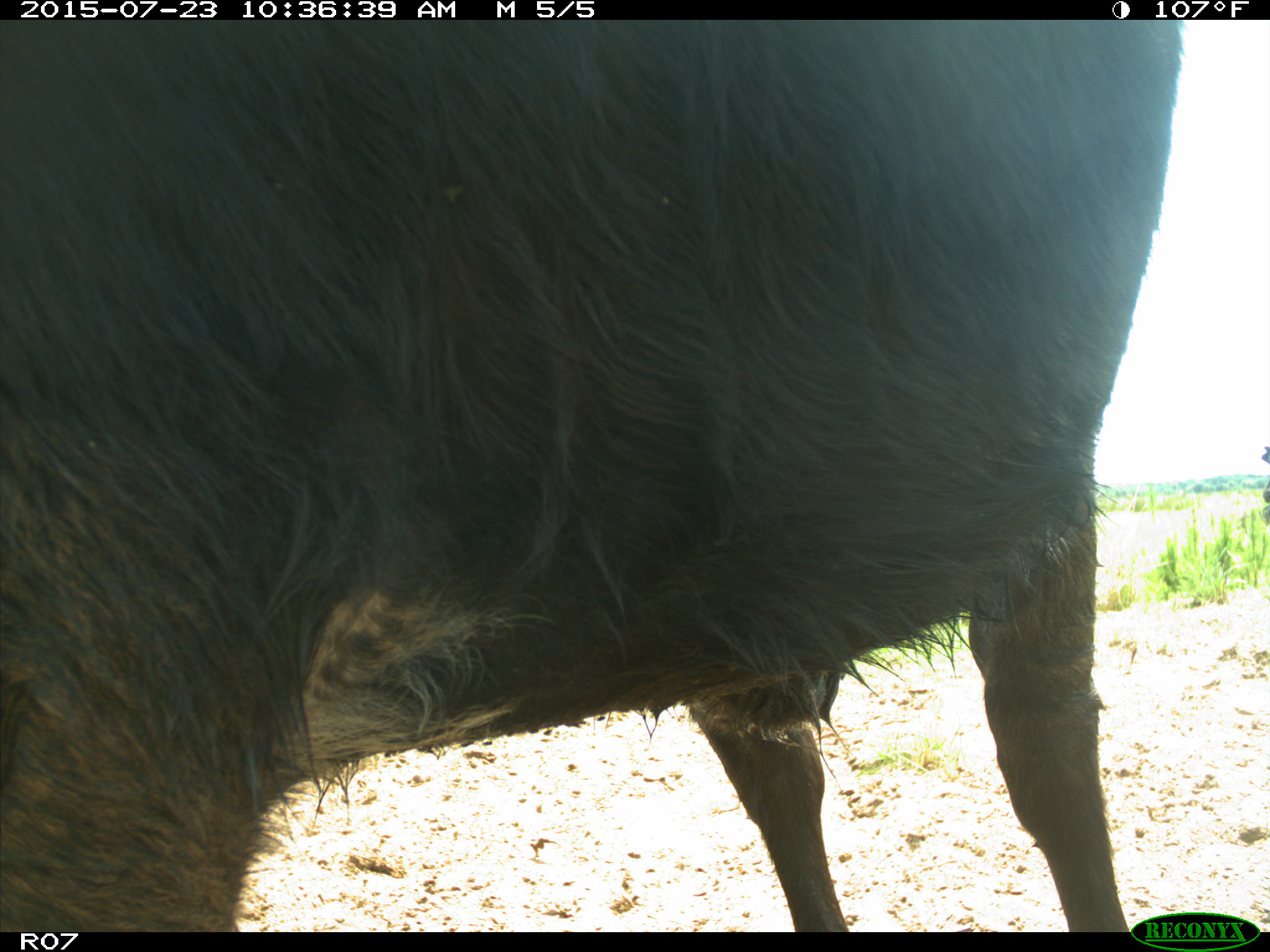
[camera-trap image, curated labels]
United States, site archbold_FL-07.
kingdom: Animalia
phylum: Chordata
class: Mammalia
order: Artiodactyla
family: Bovidae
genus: Bos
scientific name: Bos taurus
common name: domestic cow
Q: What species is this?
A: Bos taurus (domestic cow).